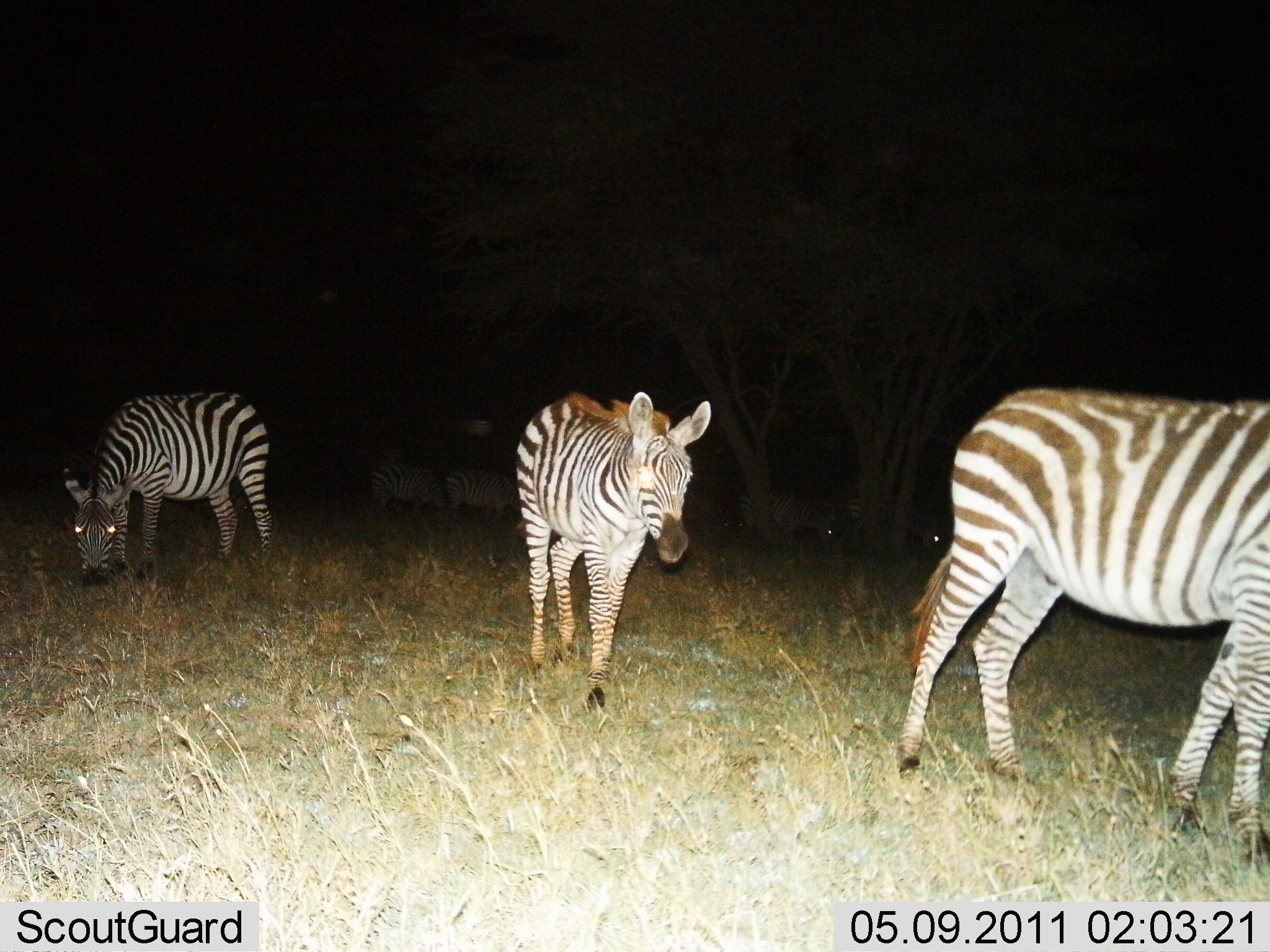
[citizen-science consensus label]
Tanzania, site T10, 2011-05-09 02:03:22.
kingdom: Animalia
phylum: Chordata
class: Mammalia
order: Perissodactyla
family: Equidae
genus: Equus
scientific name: Equus quagga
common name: plains zebra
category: zebra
Zebra (plains zebra) (Equus quagga), count 6. Behavior (volunteer vote fractions): standing 36%, resting 0%, moving 79%, interacting 0%. Young present (vote fraction): 0%. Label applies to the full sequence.